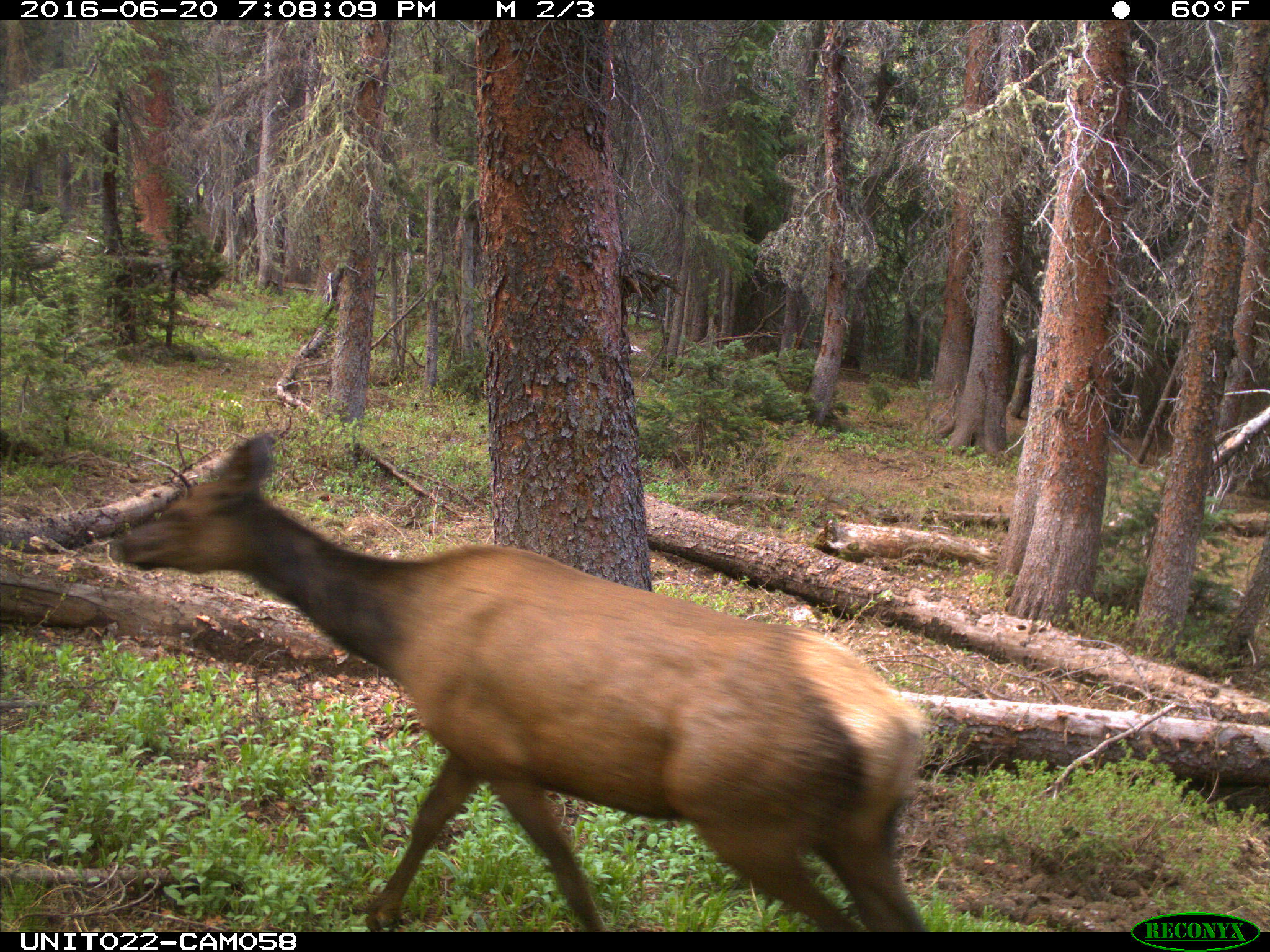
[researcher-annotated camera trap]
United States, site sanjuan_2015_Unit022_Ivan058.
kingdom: Animalia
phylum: Chordata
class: Mammalia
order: Artiodactyla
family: Cervidae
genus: Cervus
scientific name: Cervus elaphus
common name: red deer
Cervus elaphus (red deer).